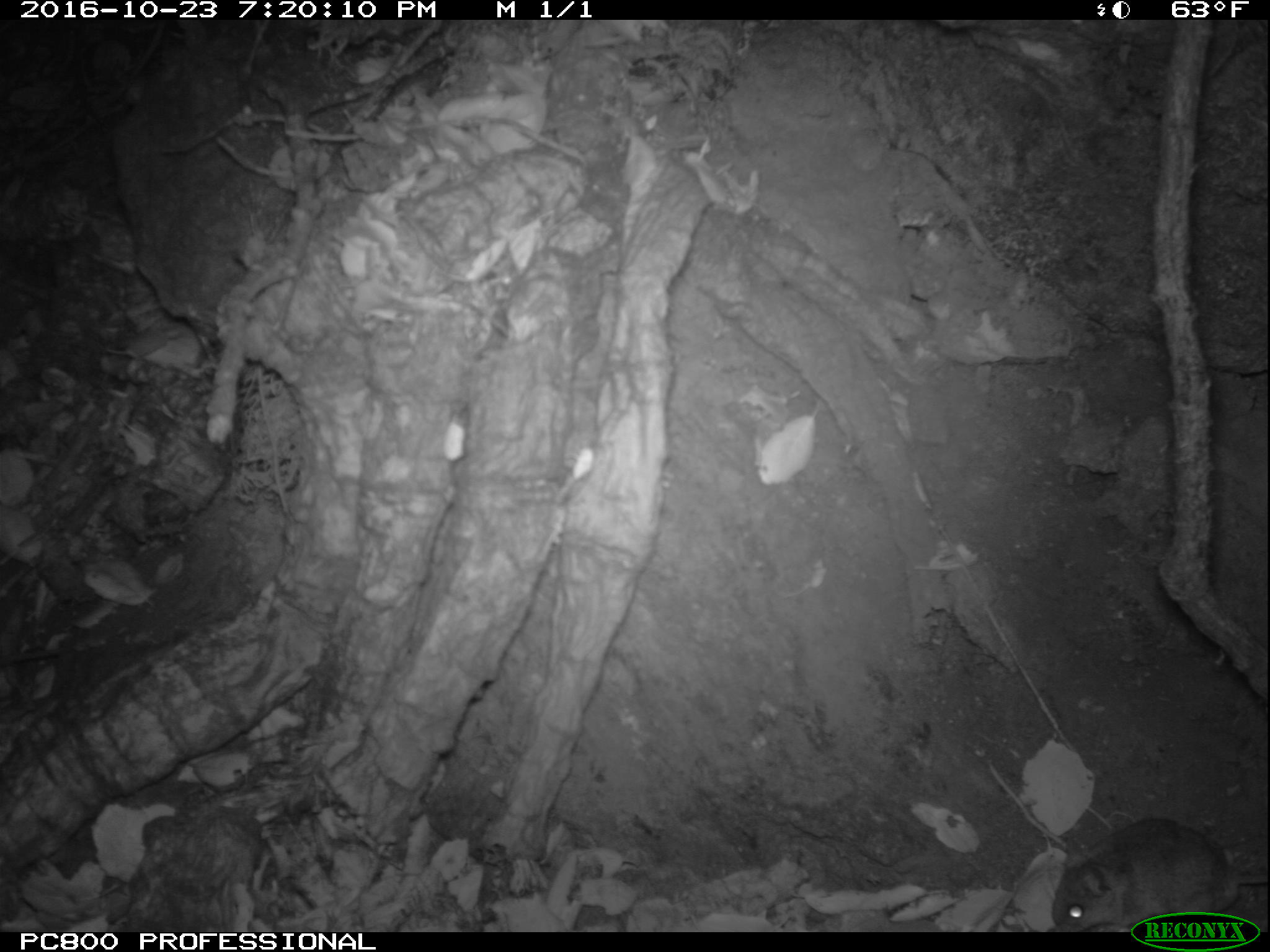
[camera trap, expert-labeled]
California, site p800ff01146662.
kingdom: Animalia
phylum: Chordata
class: Mammalia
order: Rodentia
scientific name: Rodentia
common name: rodent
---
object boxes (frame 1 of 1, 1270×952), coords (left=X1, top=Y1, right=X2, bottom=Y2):
rodent: (left=1052, top=817, right=1269, bottom=931)